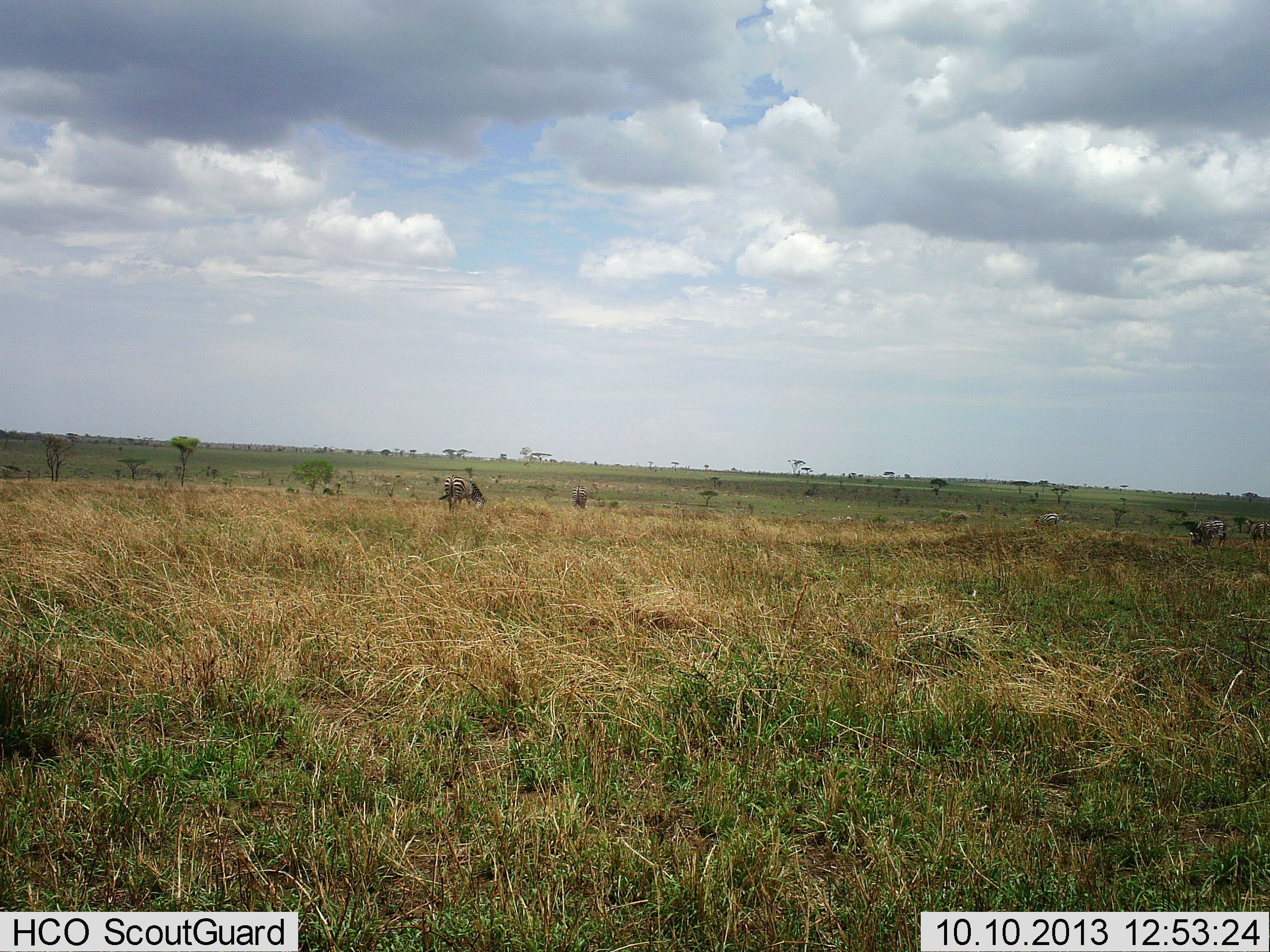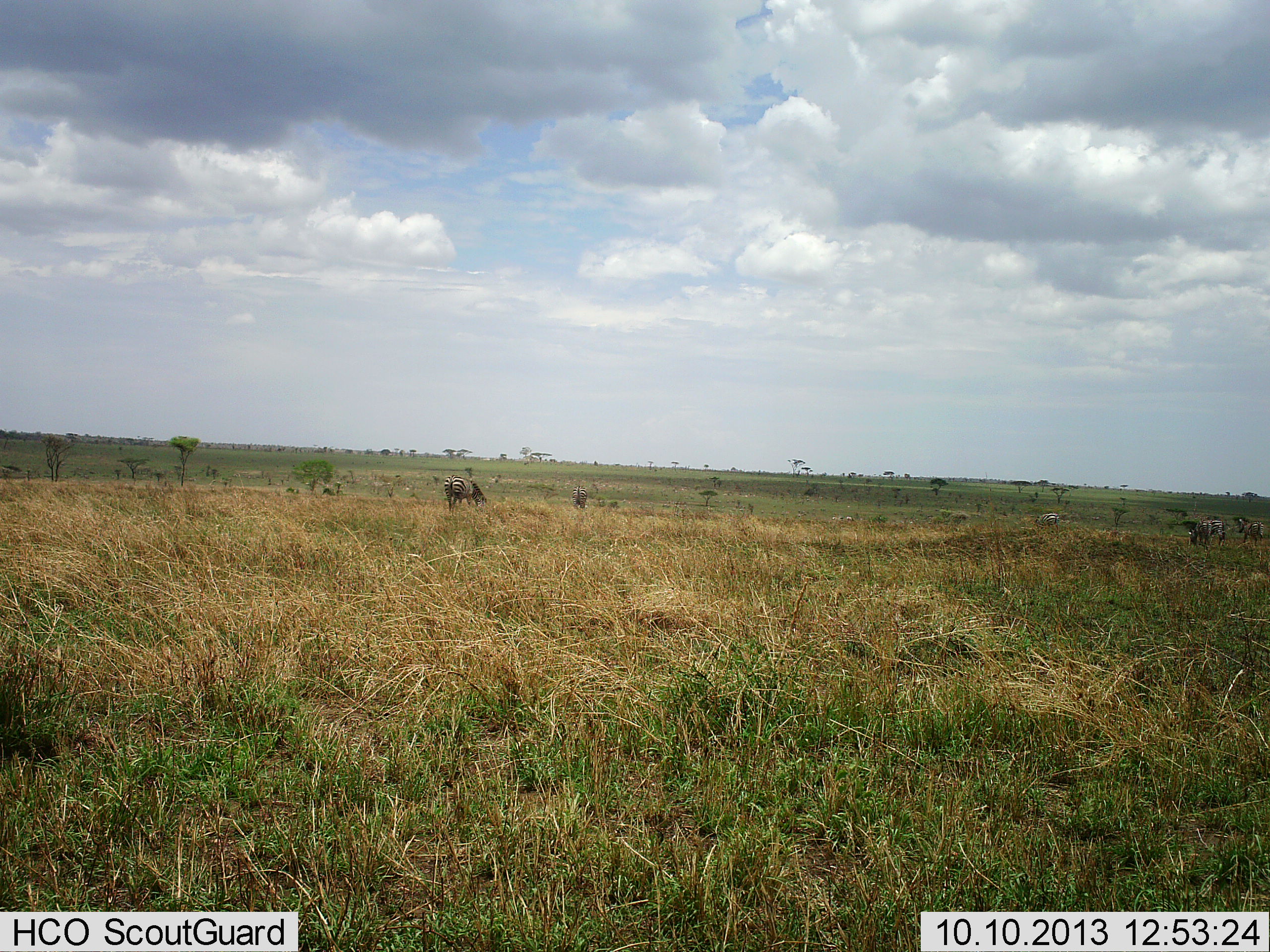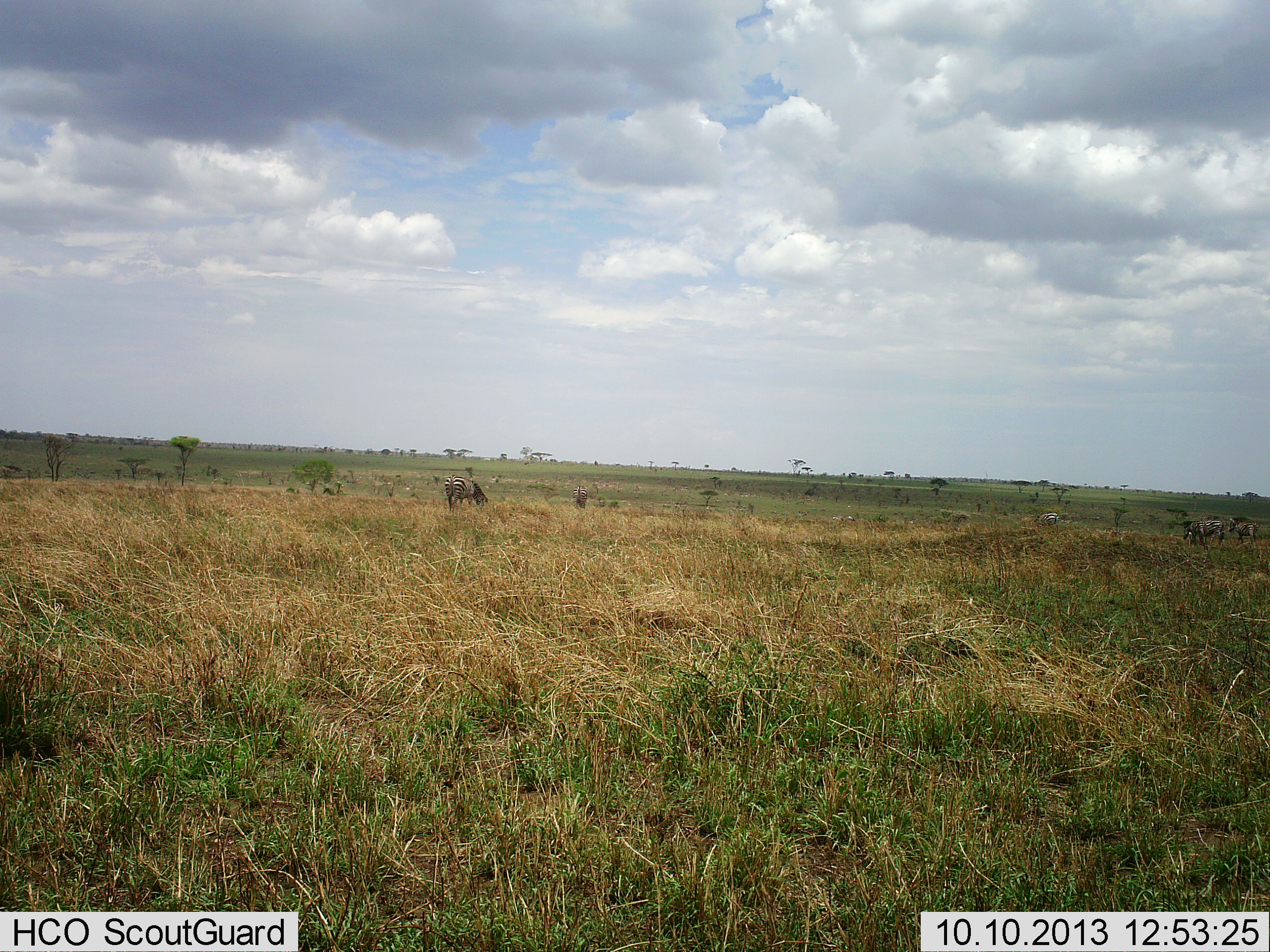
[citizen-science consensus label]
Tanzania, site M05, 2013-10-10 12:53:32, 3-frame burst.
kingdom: Animalia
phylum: Chordata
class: Mammalia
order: Perissodactyla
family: Equidae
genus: Equus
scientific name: Equus quagga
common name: plains zebra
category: zebra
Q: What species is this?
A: Zebra (plains zebra) (Equus quagga).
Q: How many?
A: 3.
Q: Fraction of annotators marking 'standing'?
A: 50%.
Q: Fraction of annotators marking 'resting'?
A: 5%.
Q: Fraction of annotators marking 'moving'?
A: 9%.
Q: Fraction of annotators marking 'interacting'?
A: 0%.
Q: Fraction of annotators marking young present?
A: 0%.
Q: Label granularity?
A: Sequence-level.